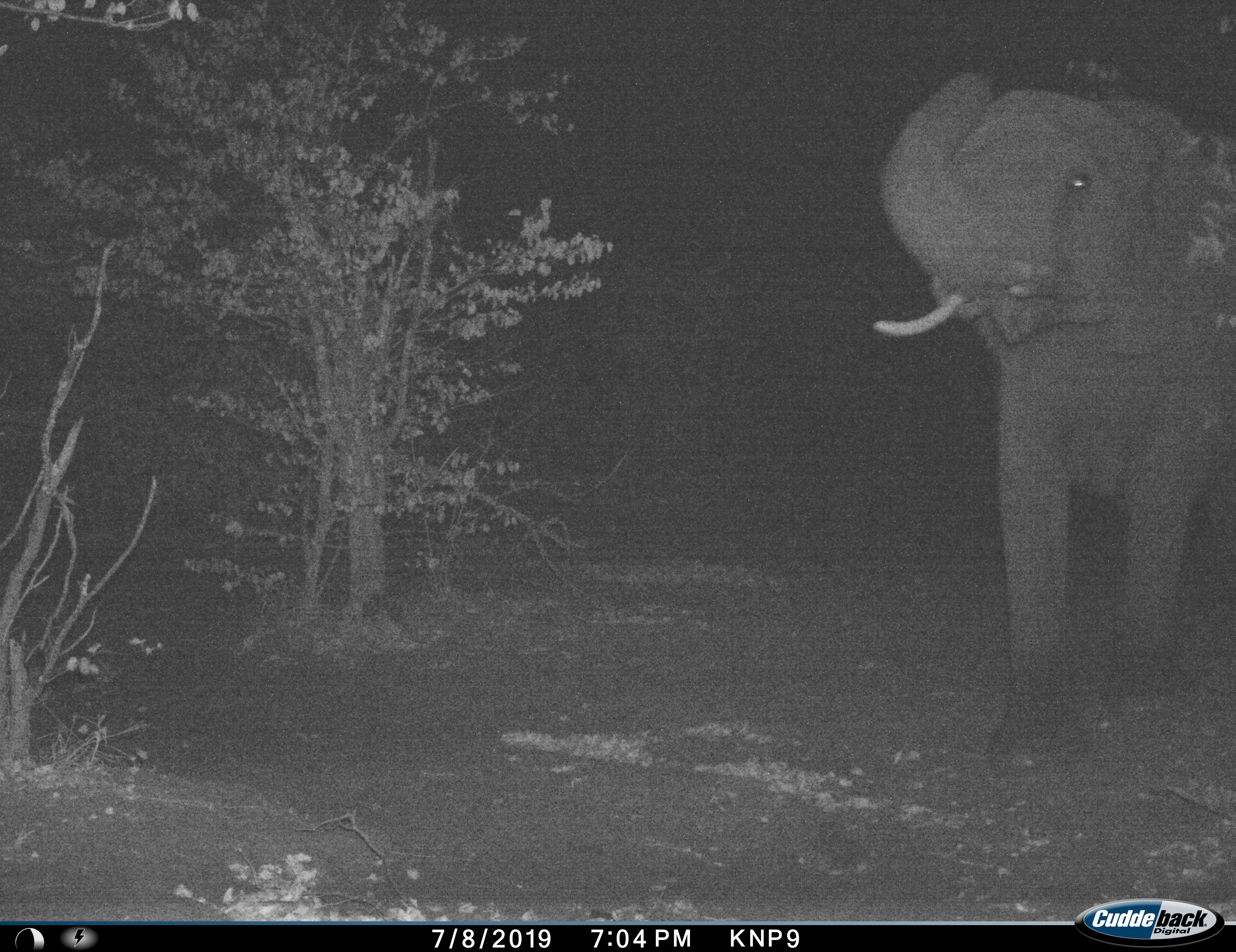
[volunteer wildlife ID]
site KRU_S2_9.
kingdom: Animalia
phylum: Chordata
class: Mammalia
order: Proboscidea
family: Elephantidae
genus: Loxodonta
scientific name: Loxodonta africana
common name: african bush elephant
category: elephant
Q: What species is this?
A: Elephant (african bush elephant) (Loxodonta africana).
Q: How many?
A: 1.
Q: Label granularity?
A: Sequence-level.